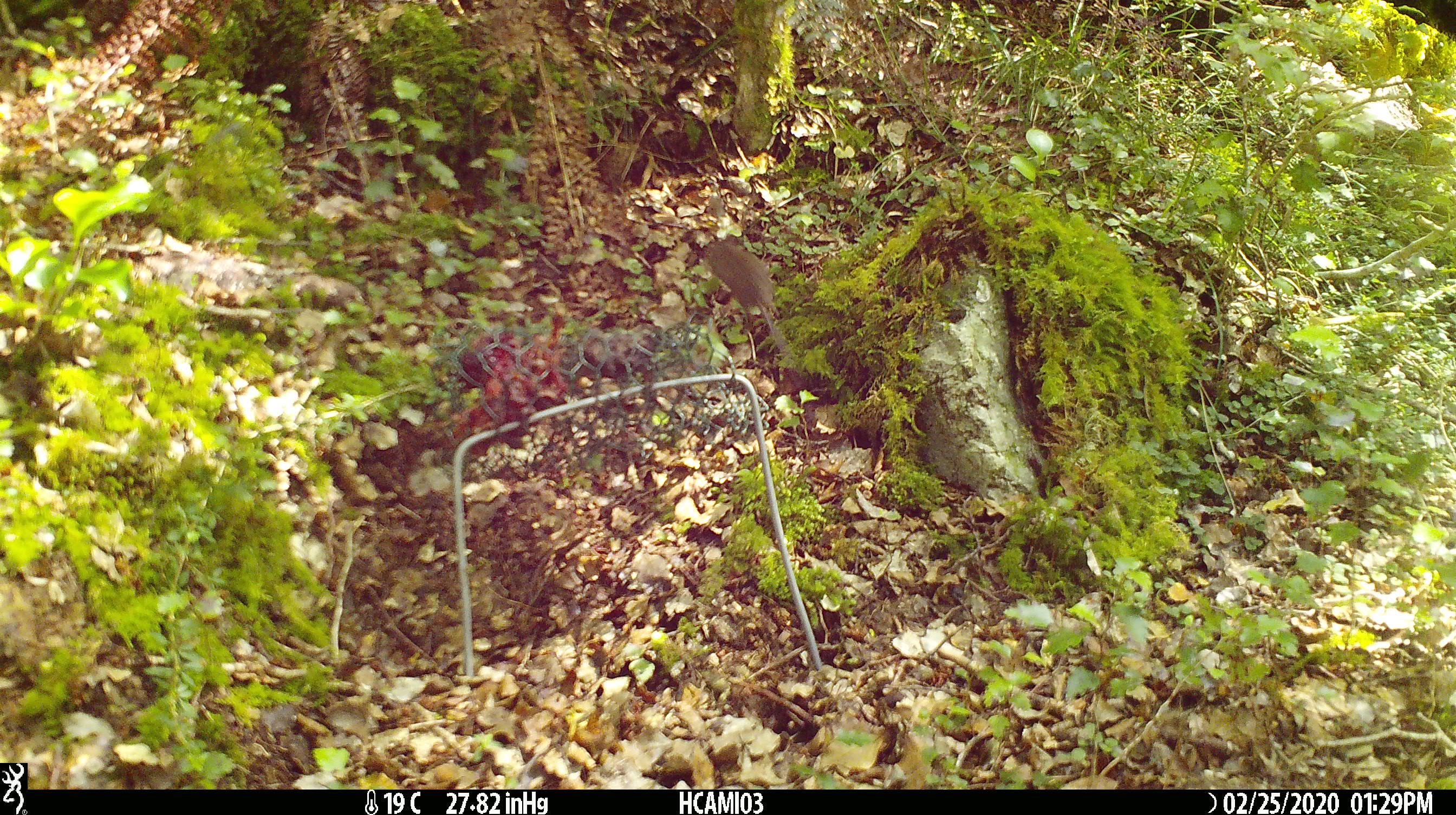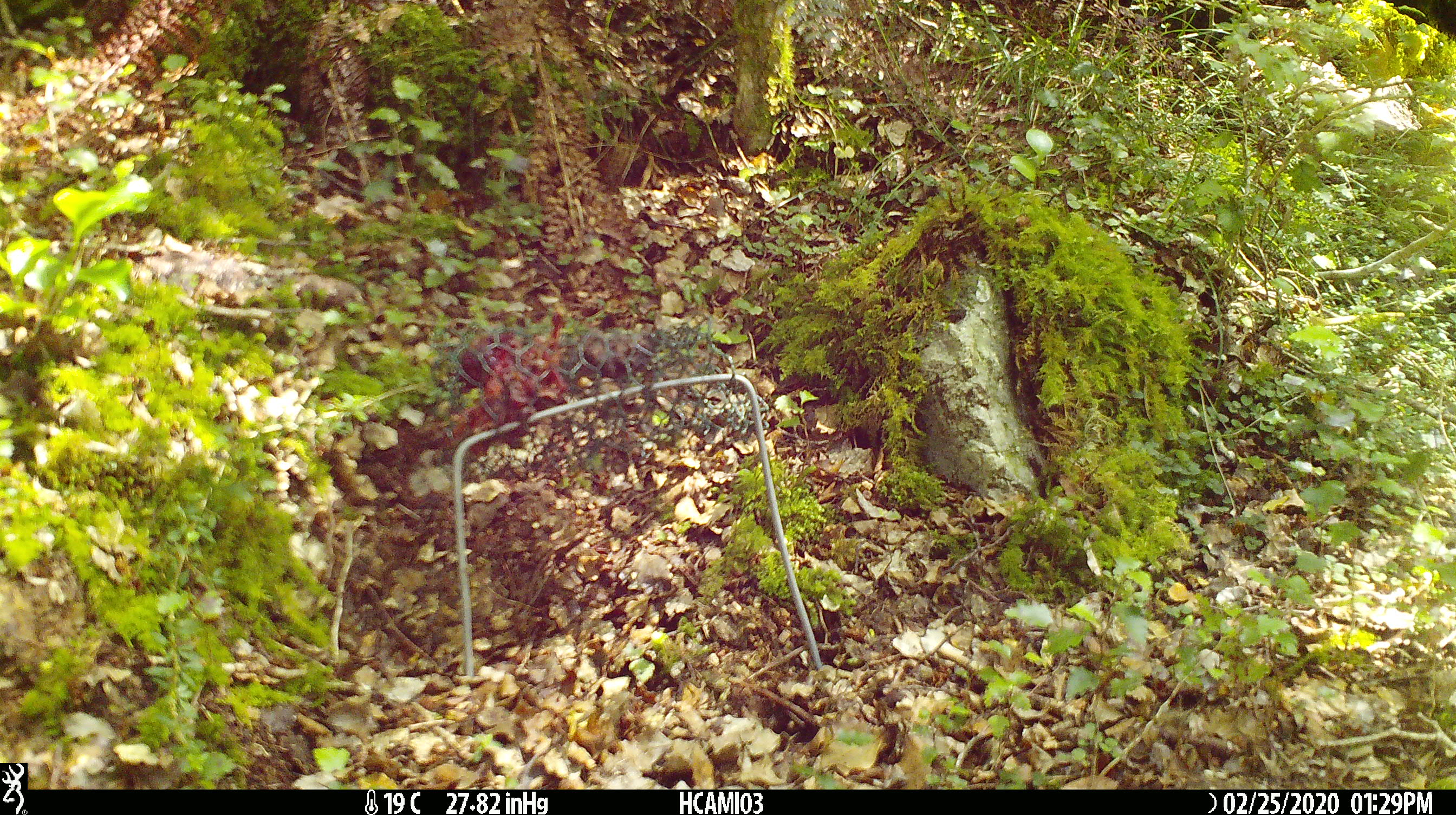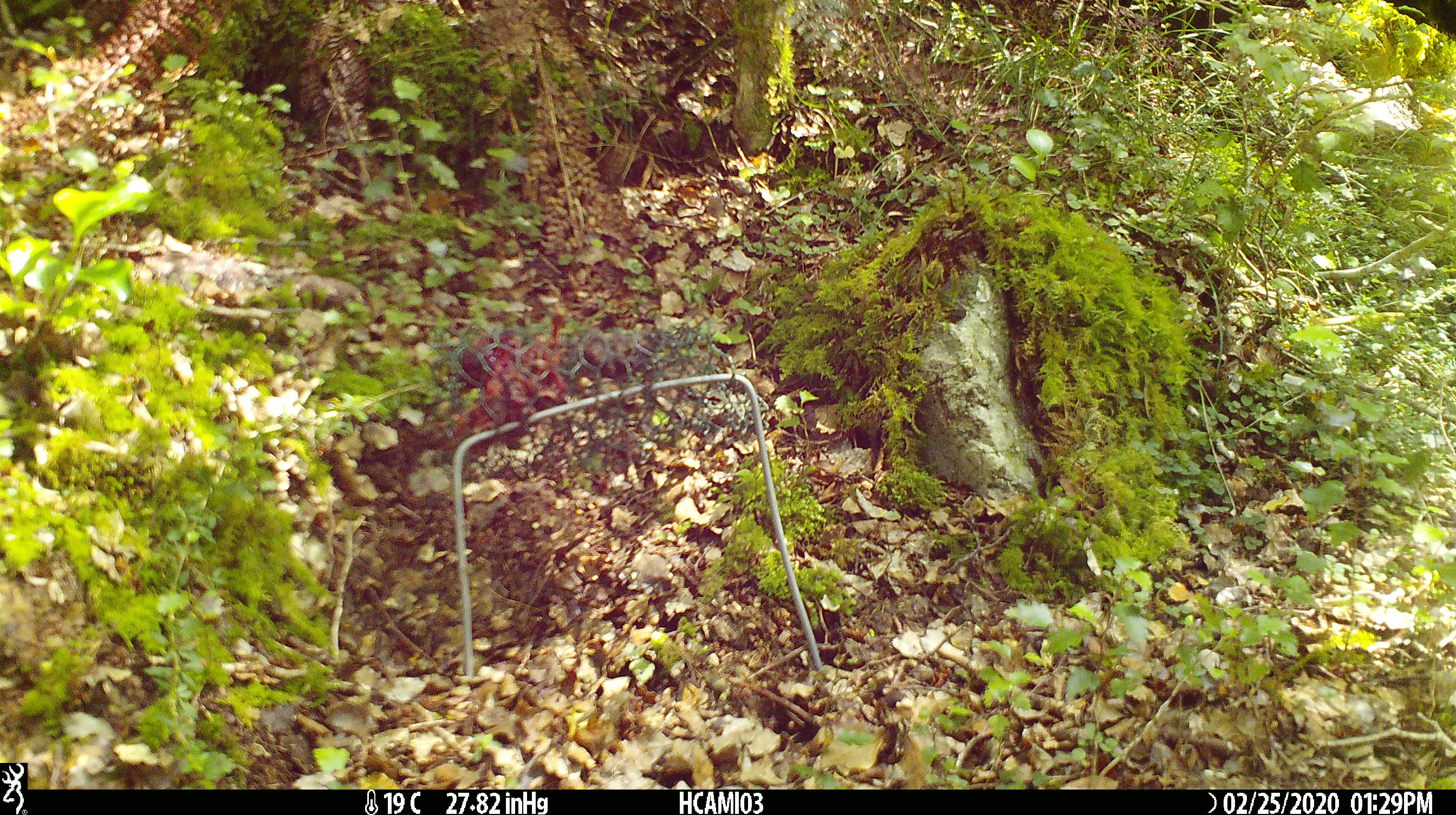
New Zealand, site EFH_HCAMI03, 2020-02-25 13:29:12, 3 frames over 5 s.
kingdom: Animalia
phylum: Chordata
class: Mammalia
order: Rodentia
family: Muridae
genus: Mus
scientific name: Mus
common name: mouse